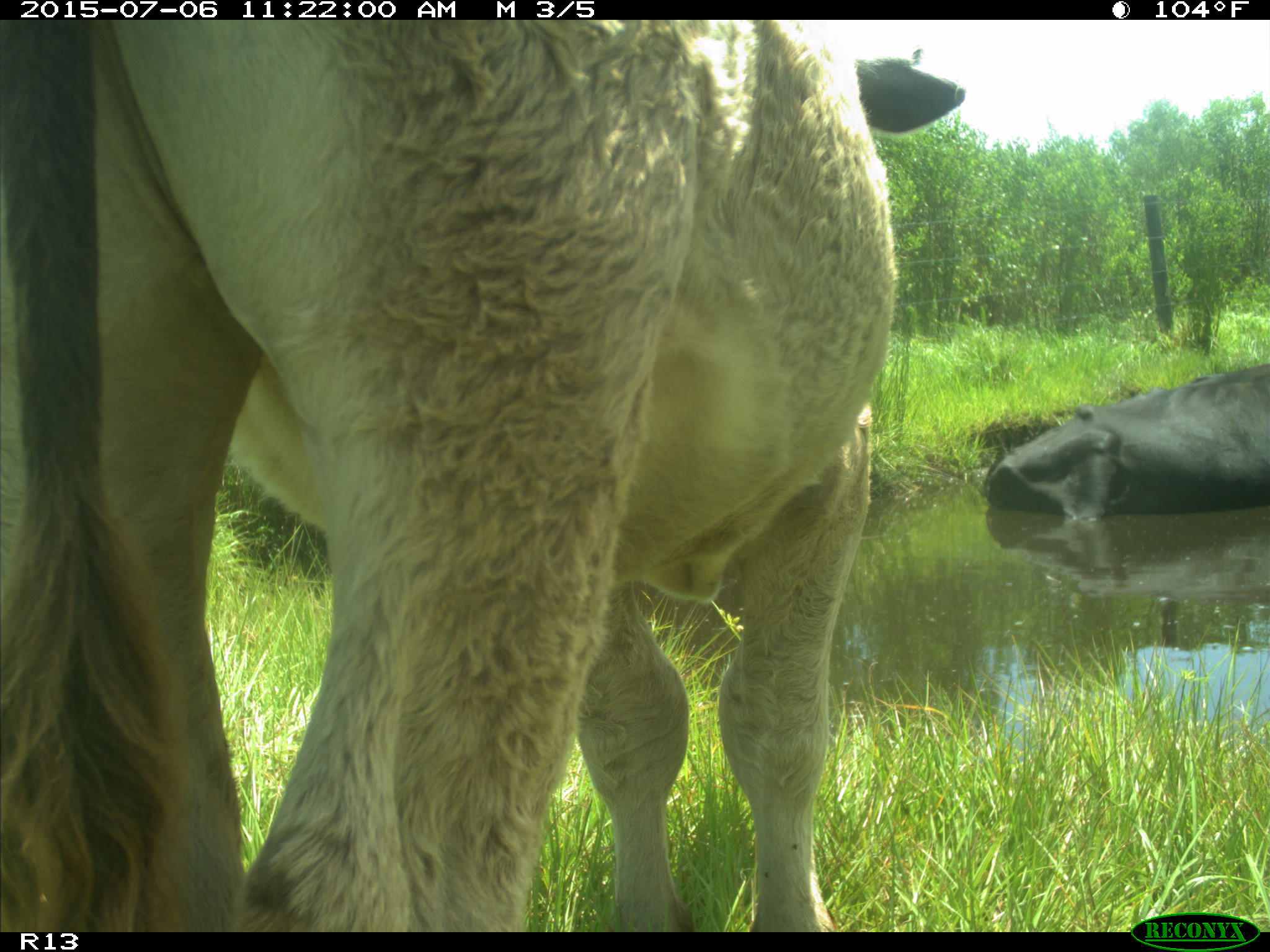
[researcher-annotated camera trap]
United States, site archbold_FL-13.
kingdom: Animalia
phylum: Chordata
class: Mammalia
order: Artiodactyla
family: Bovidae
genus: Bos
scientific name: Bos taurus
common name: domestic cow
Bos taurus (domestic cow).